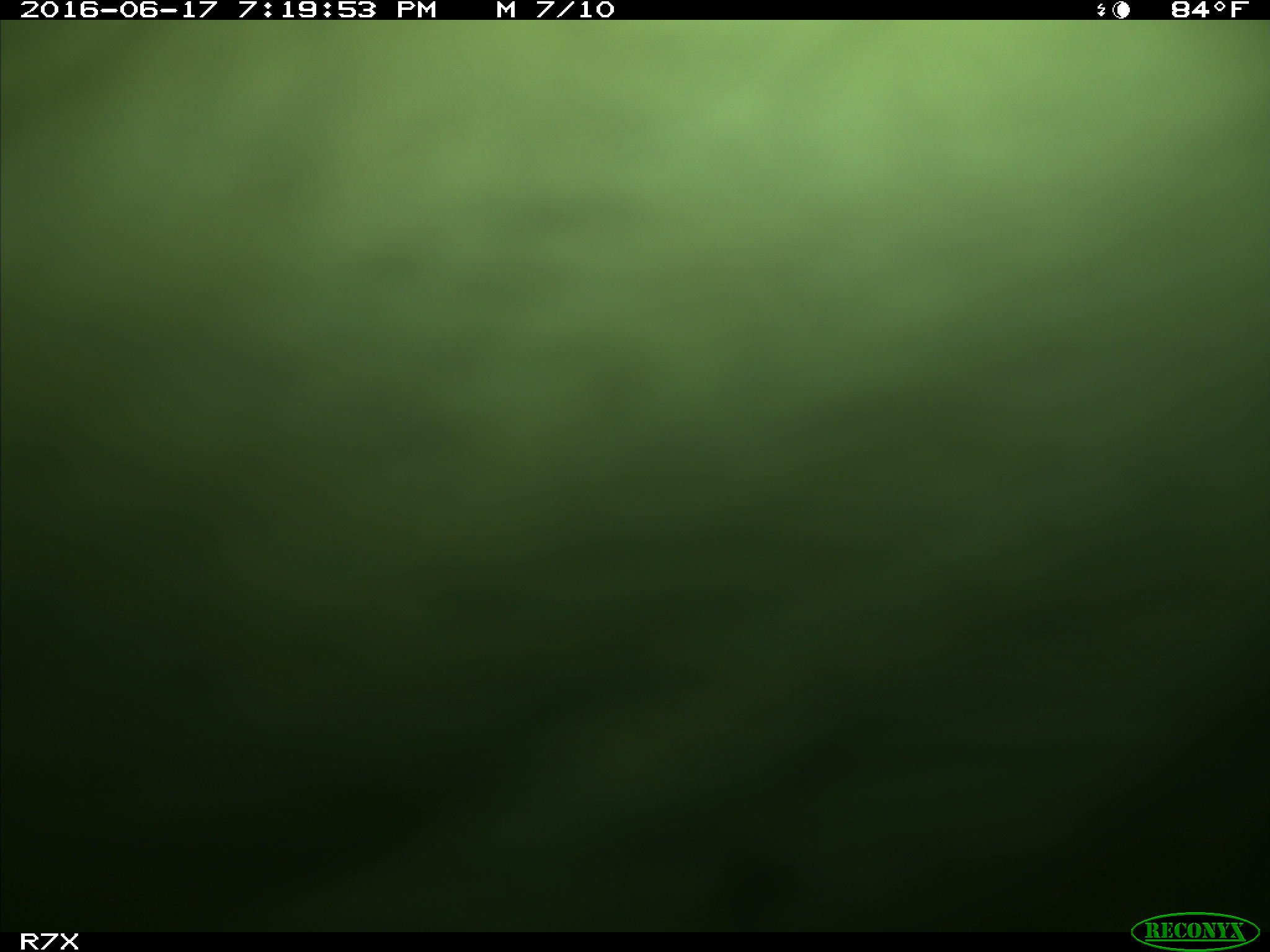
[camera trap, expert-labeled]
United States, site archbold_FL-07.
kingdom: Animalia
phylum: Chordata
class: Mammalia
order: Artiodactyla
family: Bovidae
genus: Bos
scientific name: Bos taurus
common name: domestic cow